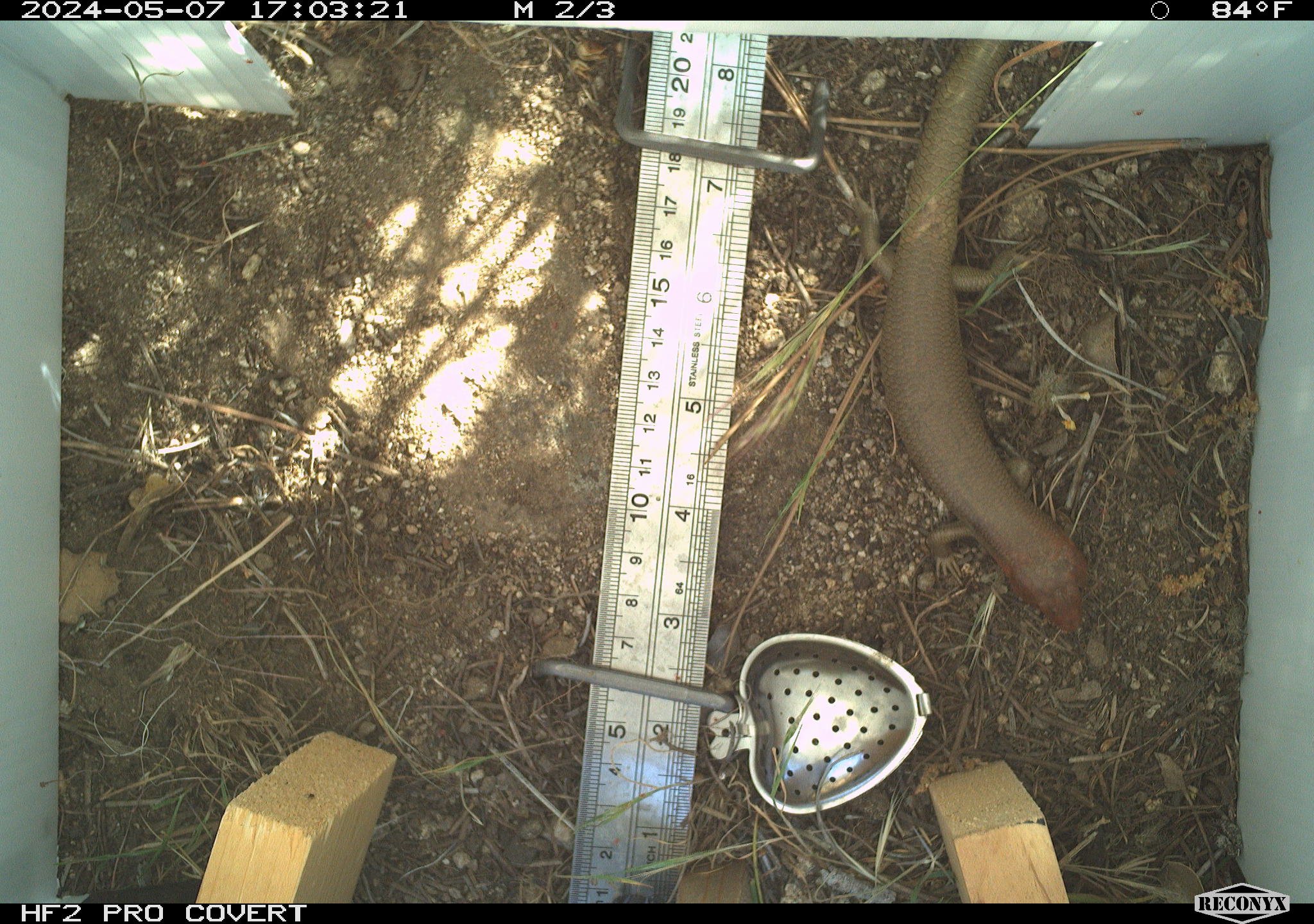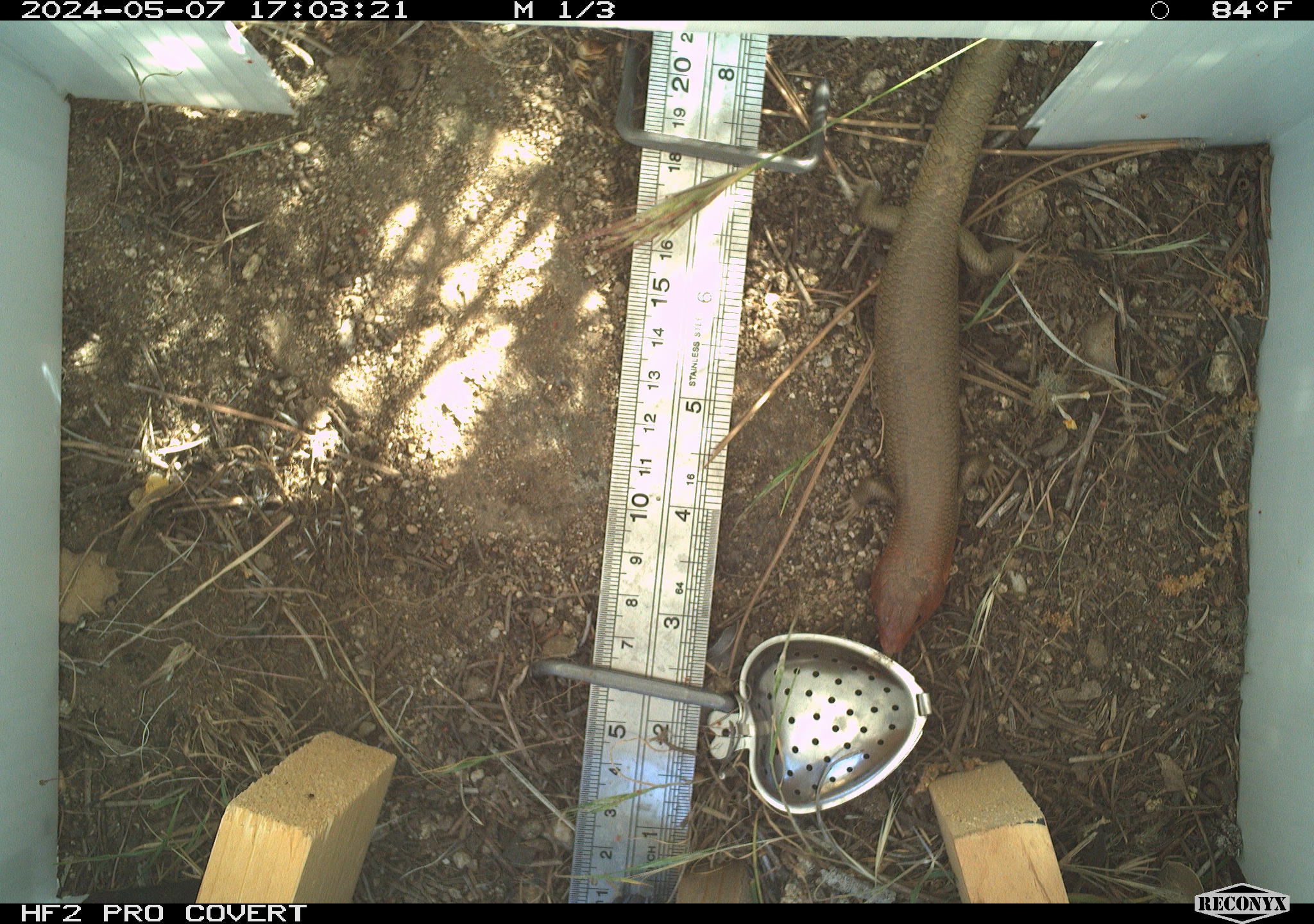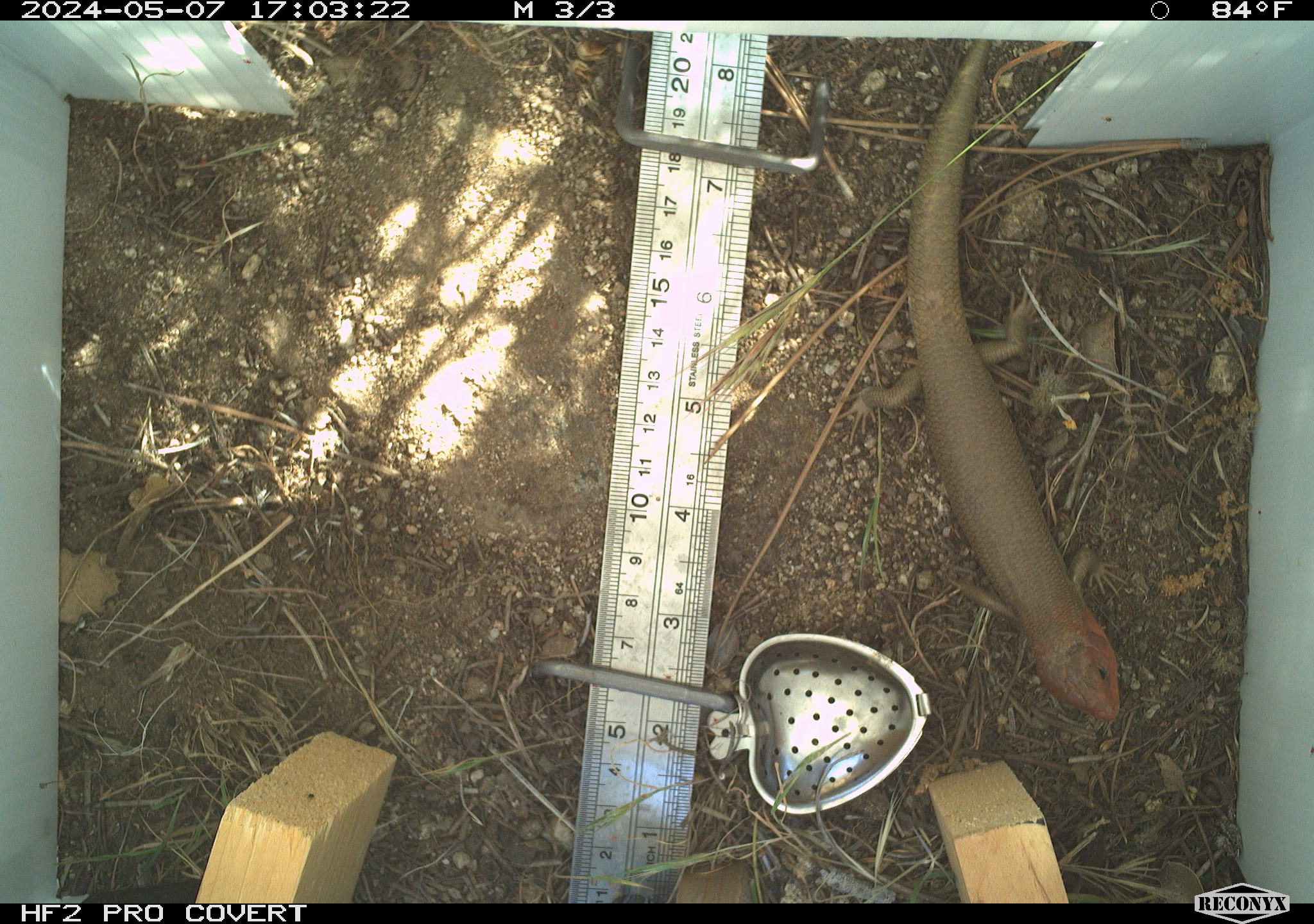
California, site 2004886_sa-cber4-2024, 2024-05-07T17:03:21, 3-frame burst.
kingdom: Animalia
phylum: Chordata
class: Reptilia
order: Squamata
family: Scincidae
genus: Plestiodon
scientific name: Plestiodon gilberti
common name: gilbert's skink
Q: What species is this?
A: Gilbert's skink (Plestiodon gilberti).